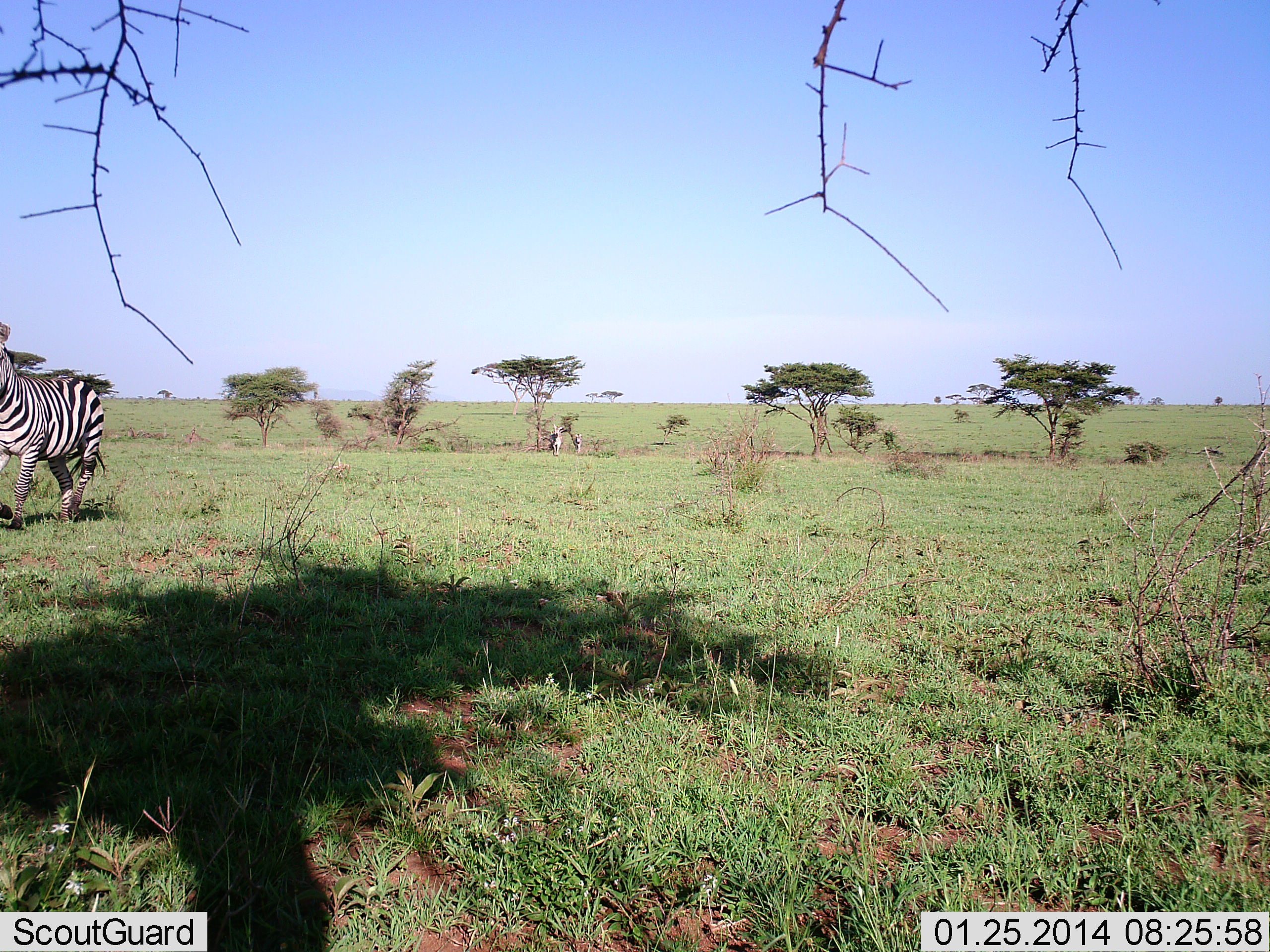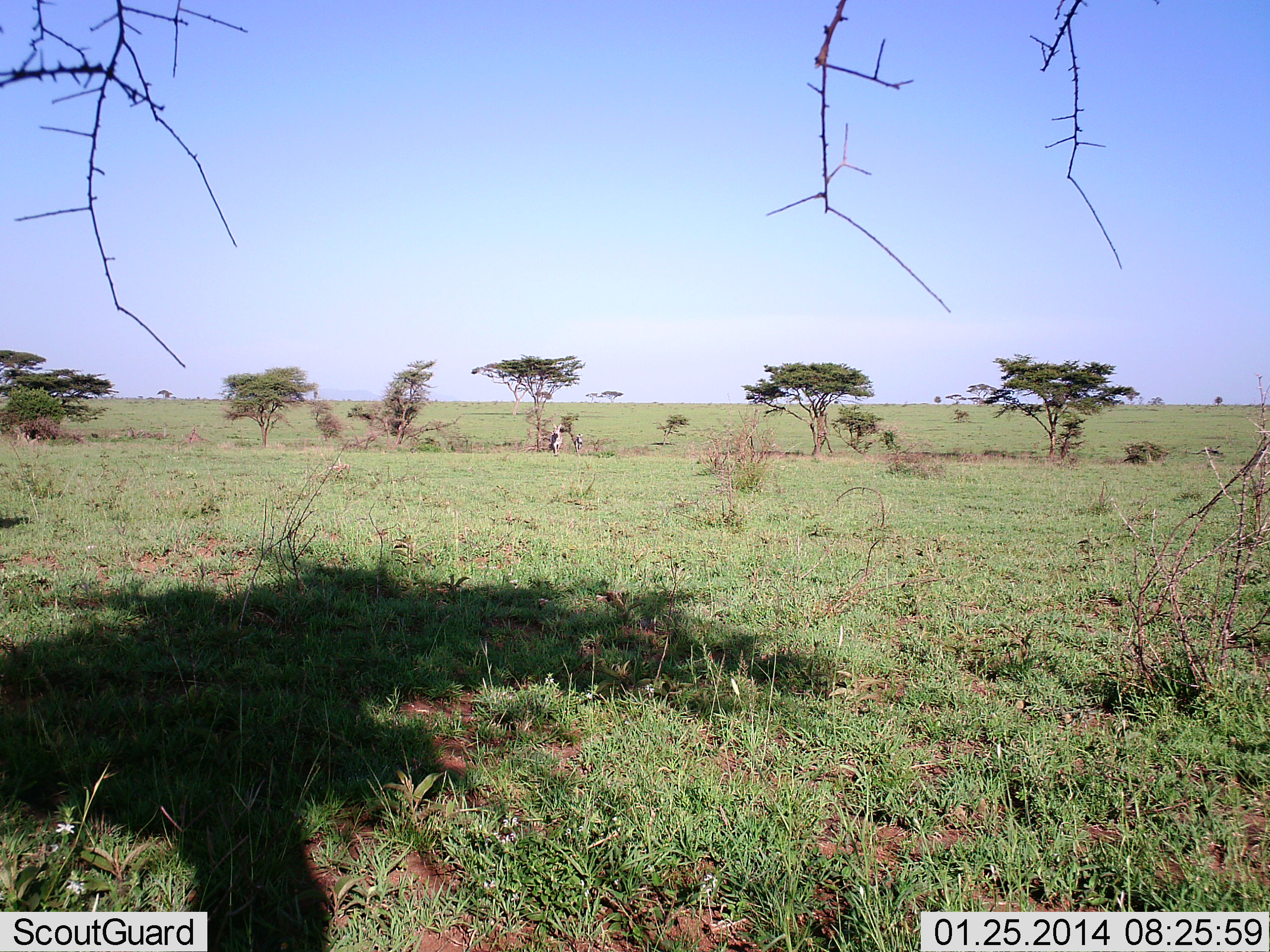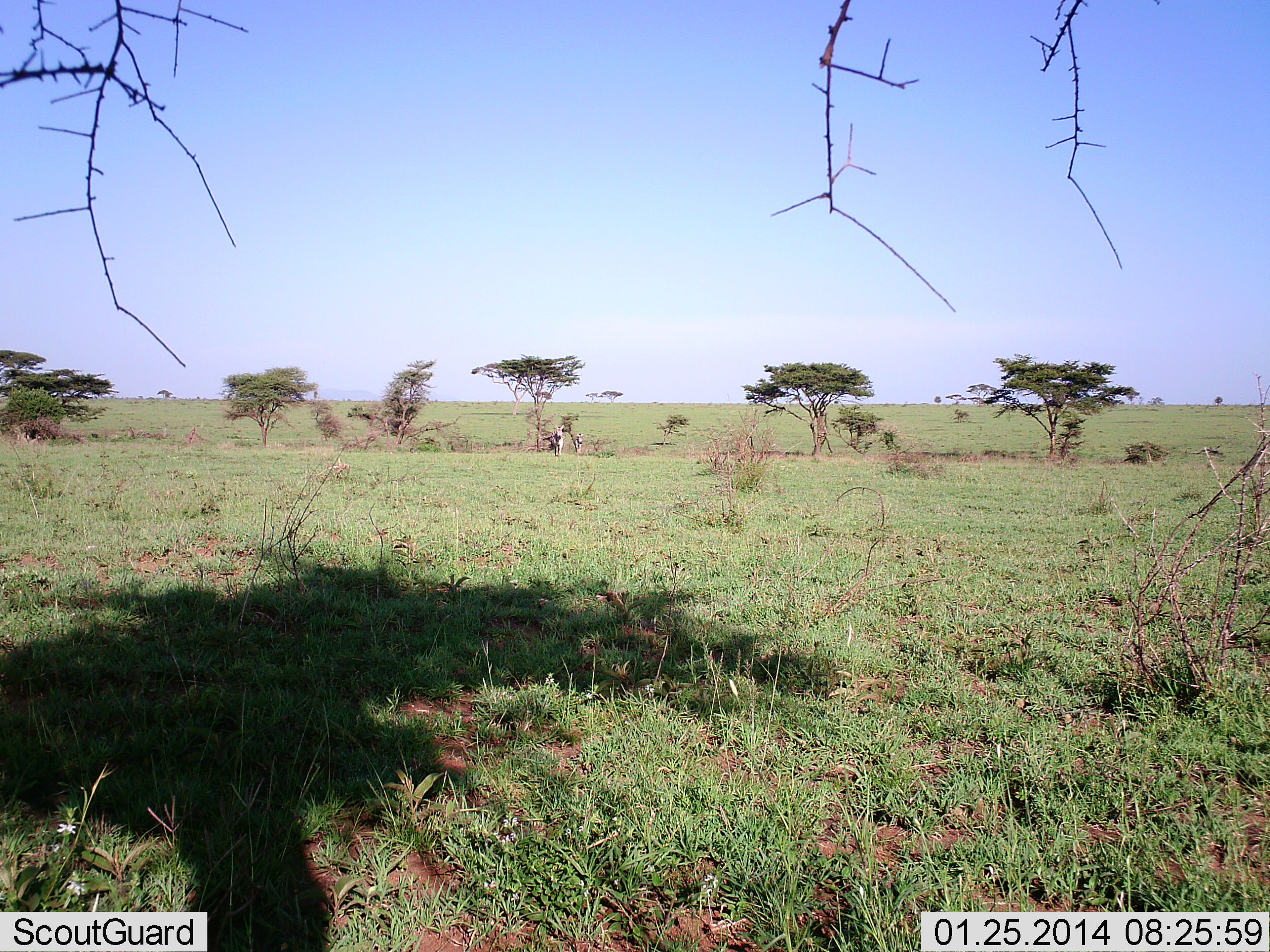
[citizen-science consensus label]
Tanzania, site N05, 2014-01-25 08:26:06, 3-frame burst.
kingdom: Animalia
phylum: Chordata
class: Mammalia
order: Perissodactyla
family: Equidae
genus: Equus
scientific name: Equus quagga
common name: plains zebra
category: zebra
Zebra (plains zebra) (Equus quagga), count 1. Behavior (volunteer vote fractions): standing 13%, resting 0%, moving 96%, interacting 0%. Young present (vote fraction): 0%. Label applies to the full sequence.